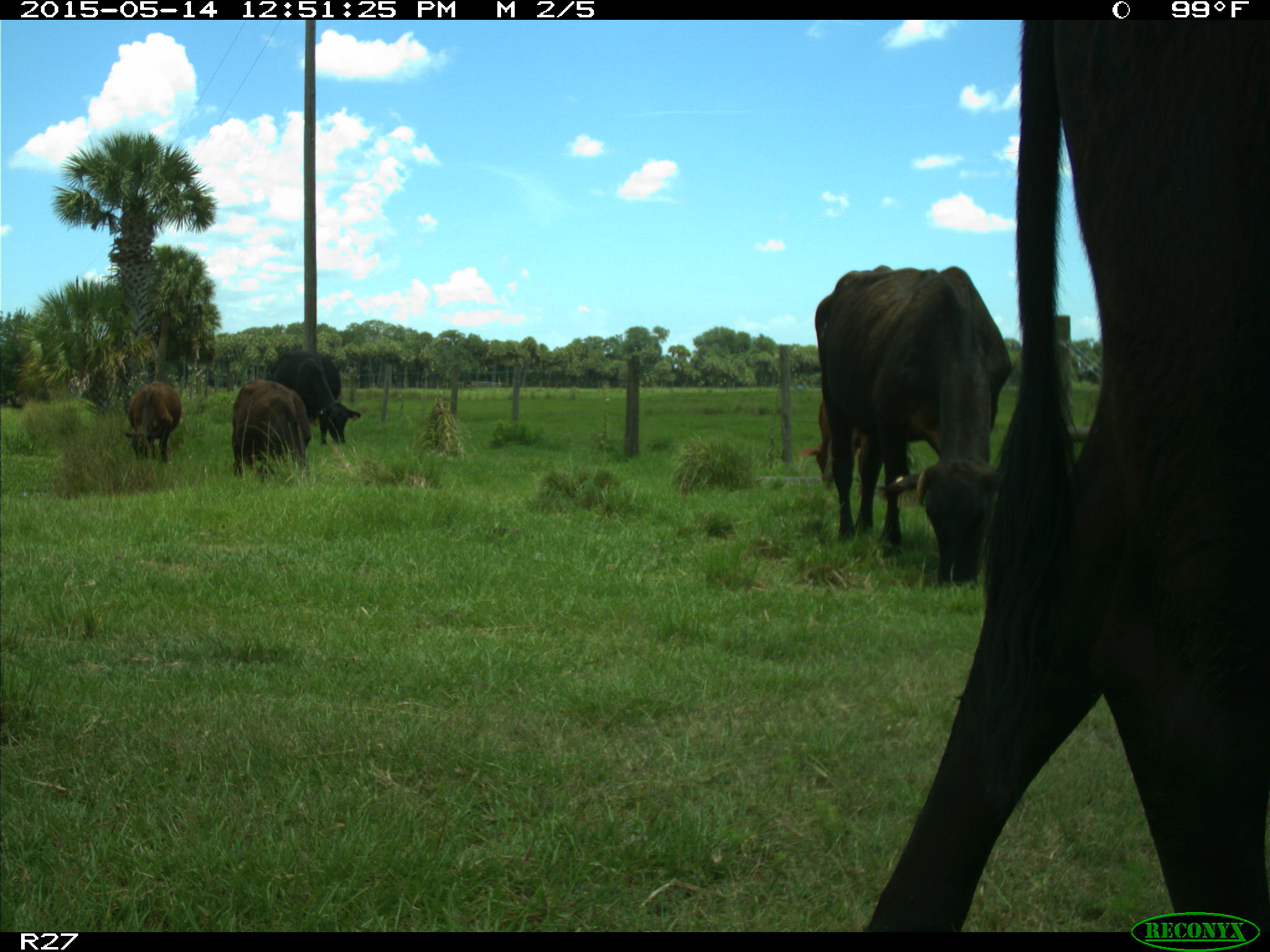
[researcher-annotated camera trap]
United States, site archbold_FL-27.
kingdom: Animalia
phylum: Chordata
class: Mammalia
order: Artiodactyla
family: Bovidae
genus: Bos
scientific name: Bos taurus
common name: domestic cow